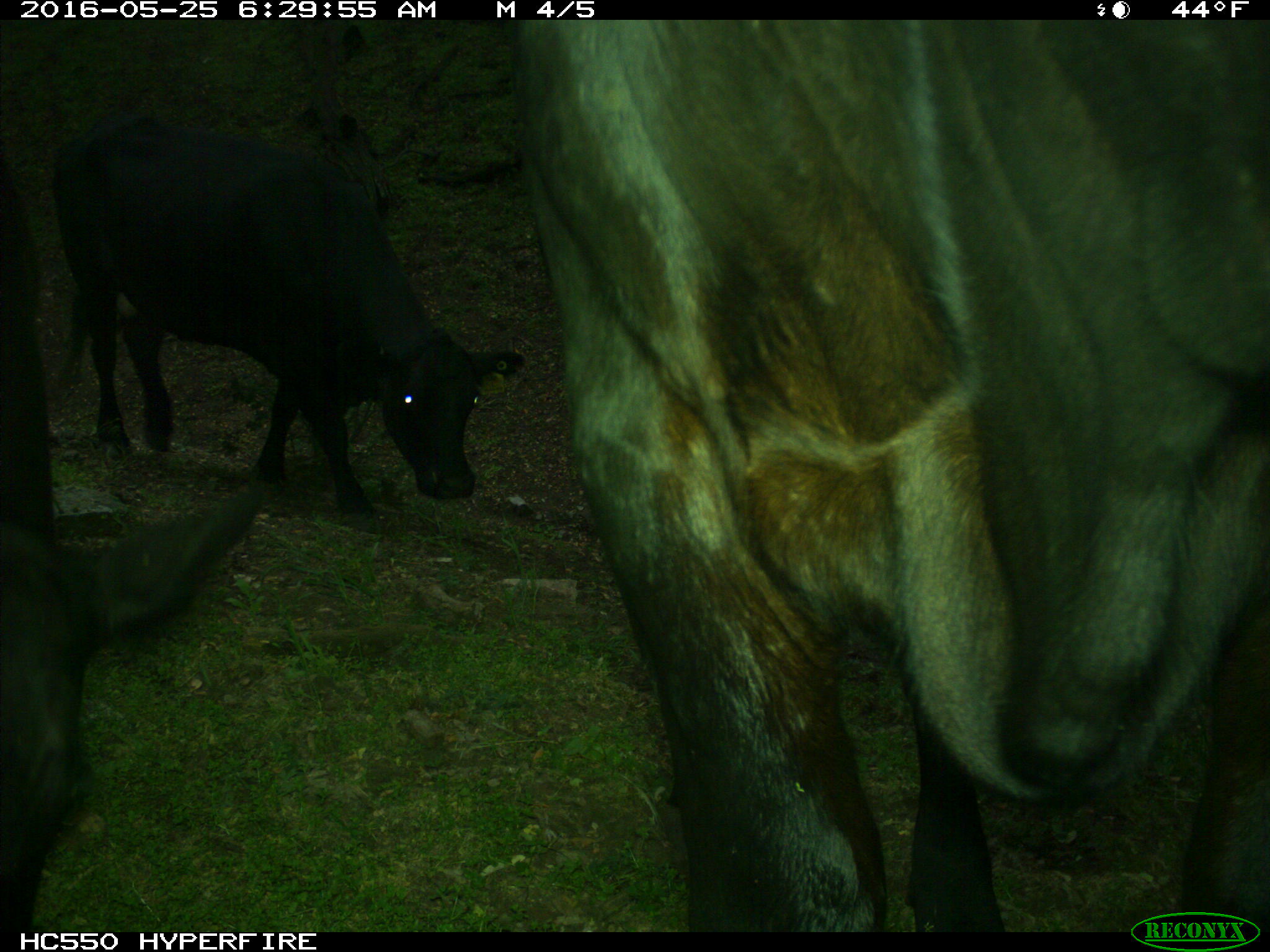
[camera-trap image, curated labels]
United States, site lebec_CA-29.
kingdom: Animalia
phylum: Chordata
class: Mammalia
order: Artiodactyla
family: Bovidae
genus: Bos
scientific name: Bos taurus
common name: domestic cow